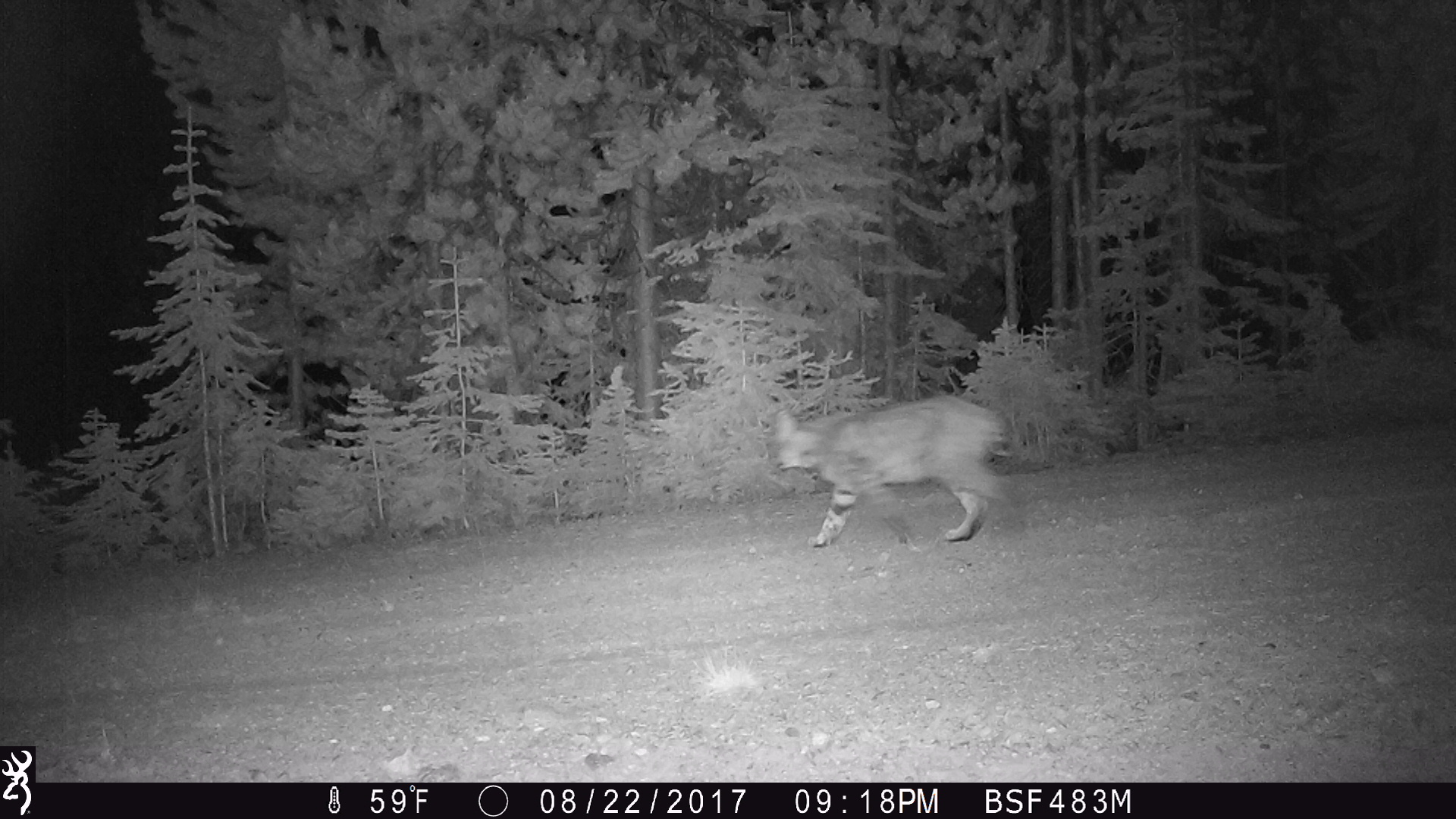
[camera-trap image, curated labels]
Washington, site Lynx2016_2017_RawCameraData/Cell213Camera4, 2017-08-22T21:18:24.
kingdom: Animalia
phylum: Chordata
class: Mammalia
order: Carnivora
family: Felidae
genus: Lynx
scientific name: Lynx rufus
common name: bobcat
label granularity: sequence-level